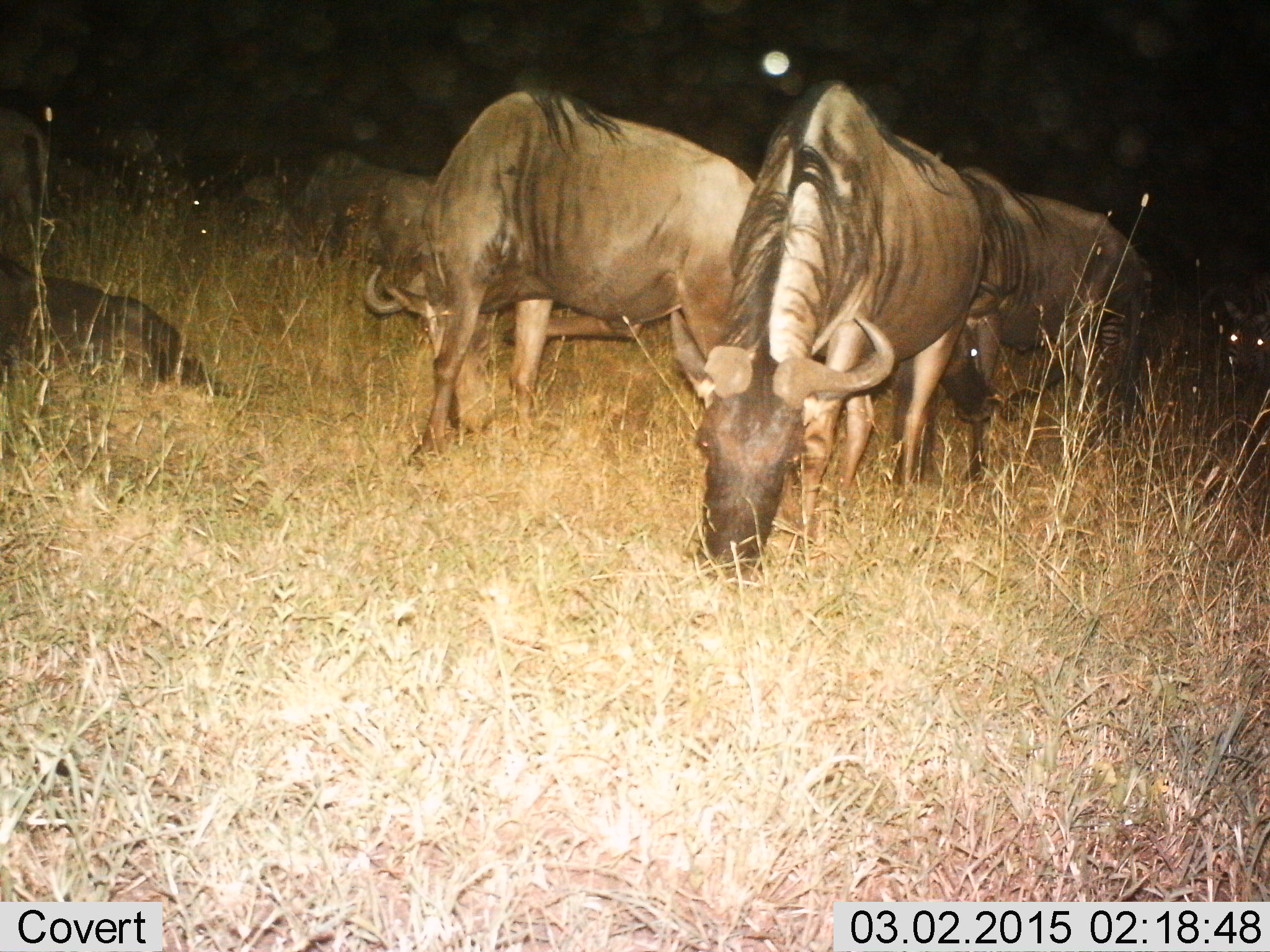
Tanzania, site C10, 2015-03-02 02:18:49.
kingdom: Animalia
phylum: Chordata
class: Mammalia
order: Artiodactyla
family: Bovidae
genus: Connochaetes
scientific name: Connochaetes taurinus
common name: blue wildebeest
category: wildebeest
Wildebeest (blue wildebeest) (Connochaetes taurinus), count 6. Behavior (volunteer vote fractions): standing 40%, resting 60%, moving 0%, interacting 0%. Young present (vote fraction): 0%. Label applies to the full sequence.